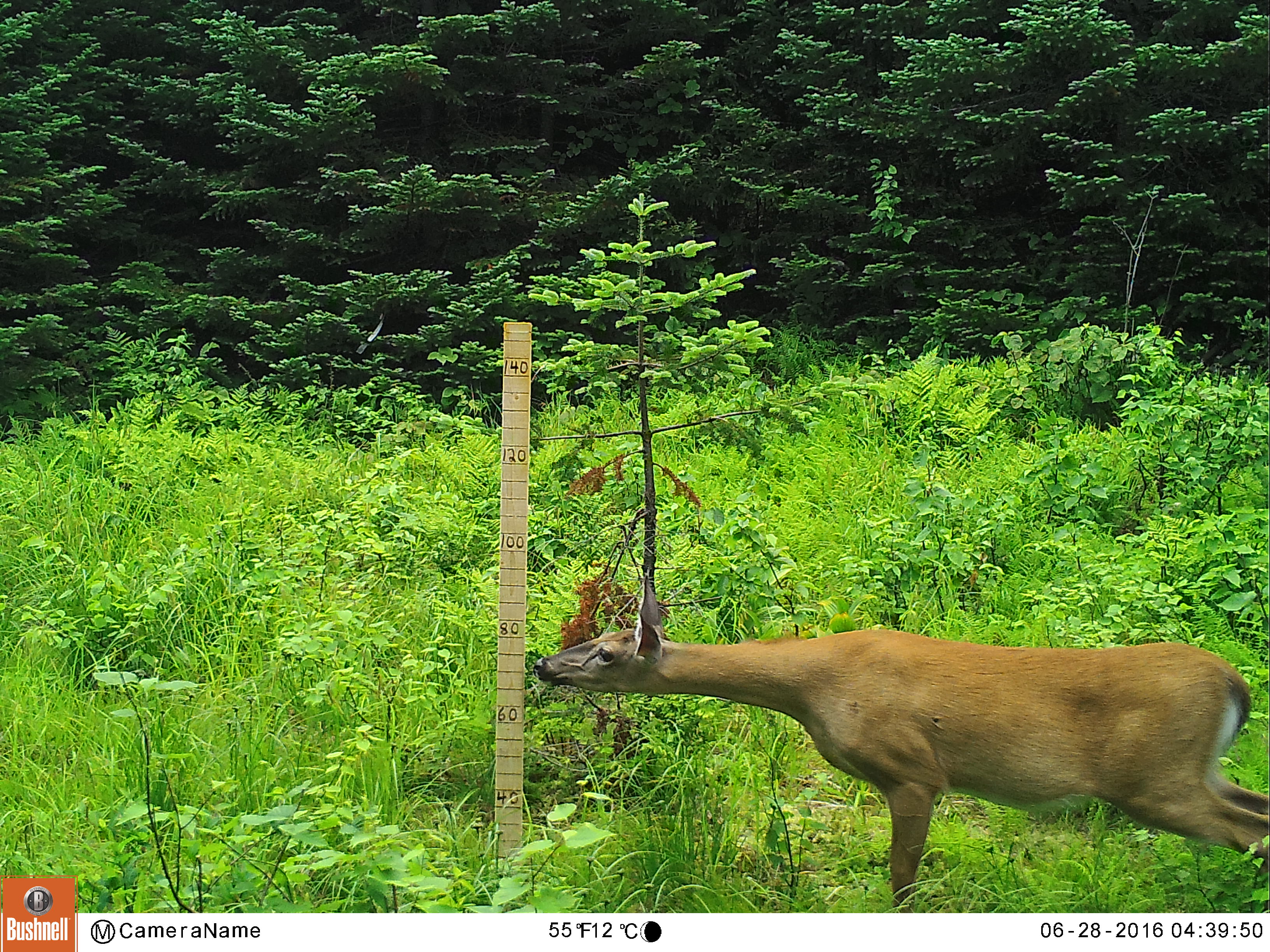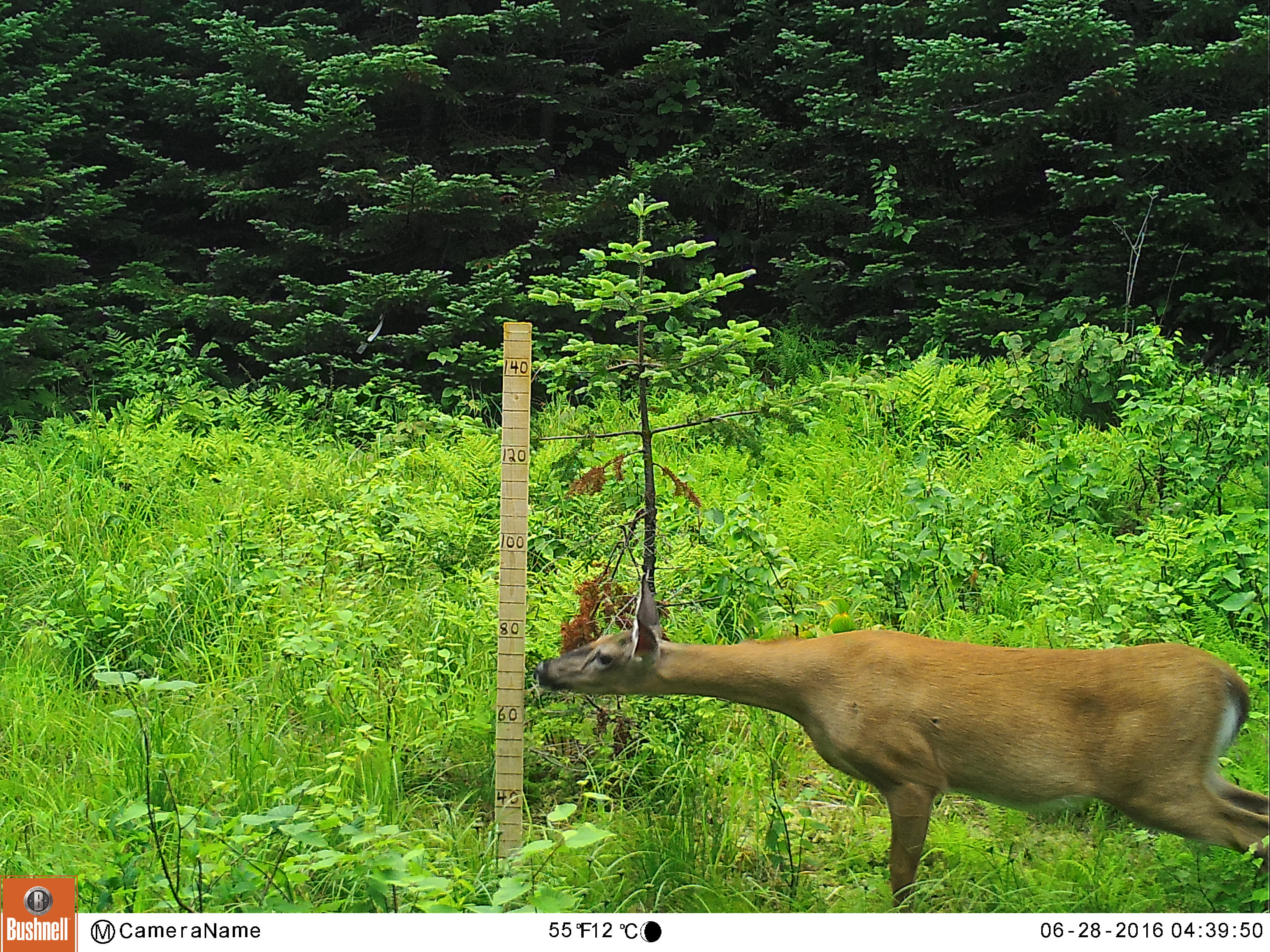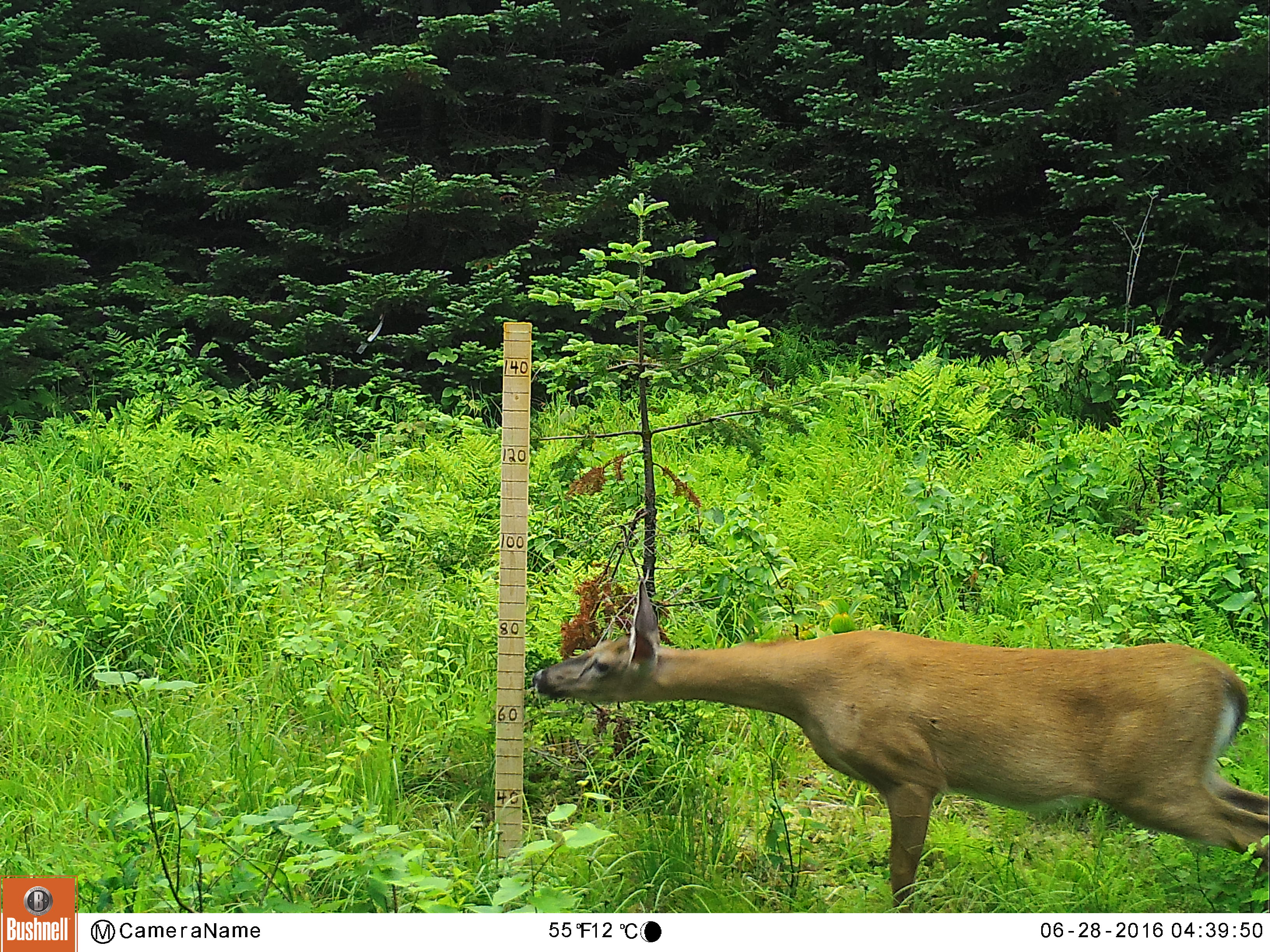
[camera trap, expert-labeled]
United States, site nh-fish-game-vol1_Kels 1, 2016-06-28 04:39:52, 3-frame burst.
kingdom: Animalia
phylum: Chordata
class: Mammalia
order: Artiodactyla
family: Cervidae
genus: Odocoileus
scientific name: Odocoileus virginianus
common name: white-tailed deer